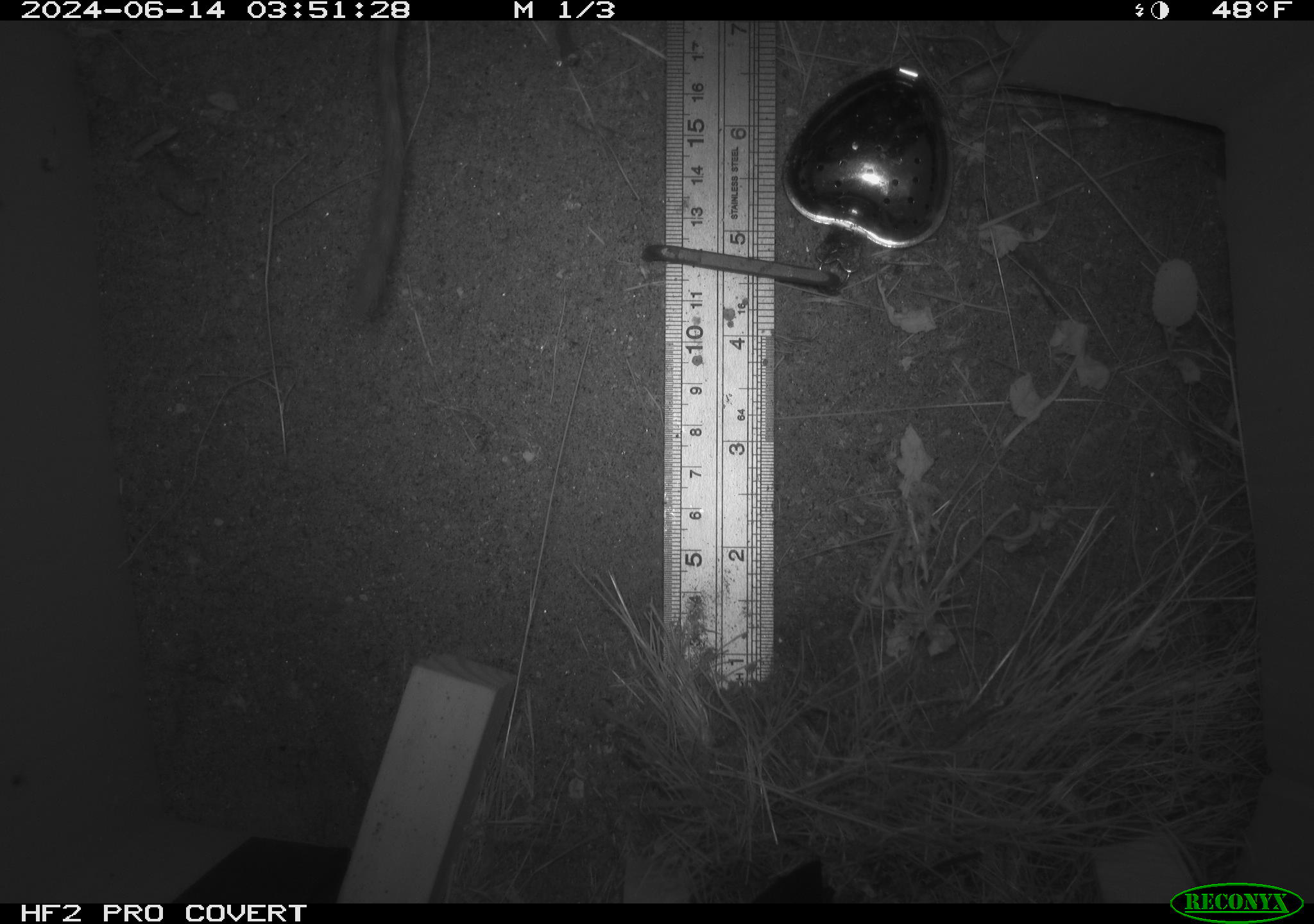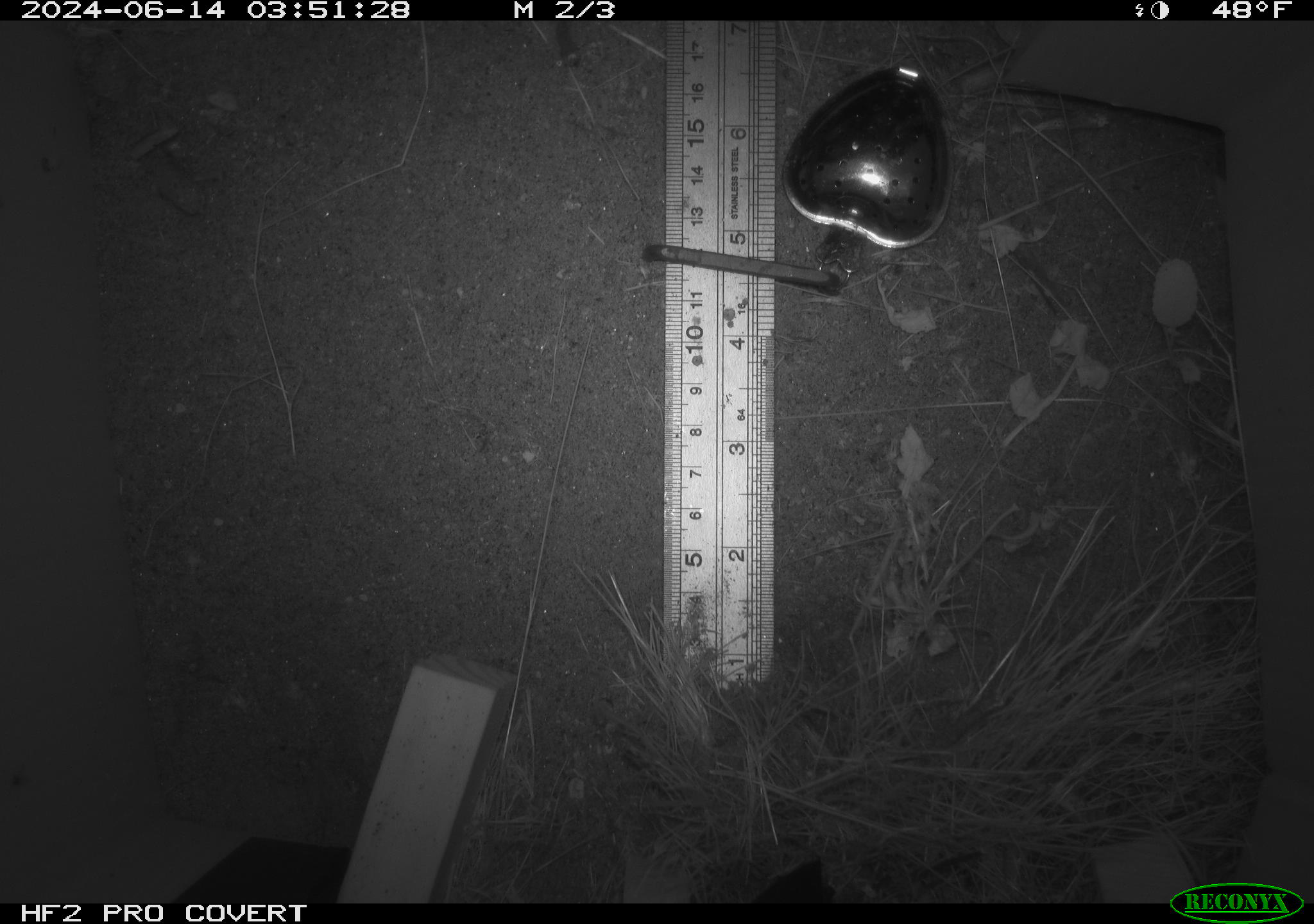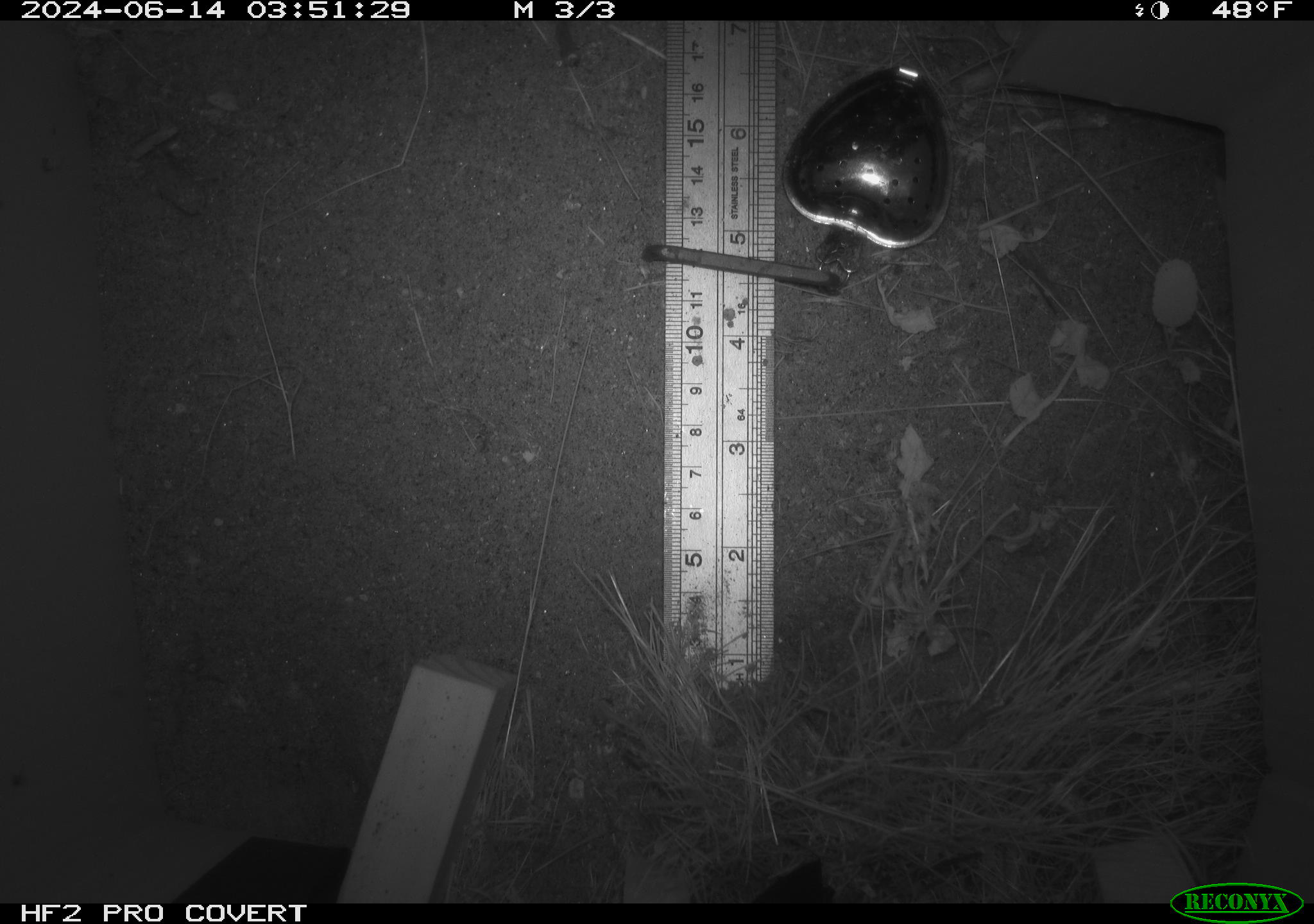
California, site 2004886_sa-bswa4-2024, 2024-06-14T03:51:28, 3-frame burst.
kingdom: Animalia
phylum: Chordata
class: Mammalia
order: Rodentia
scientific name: Rodentia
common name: rodent